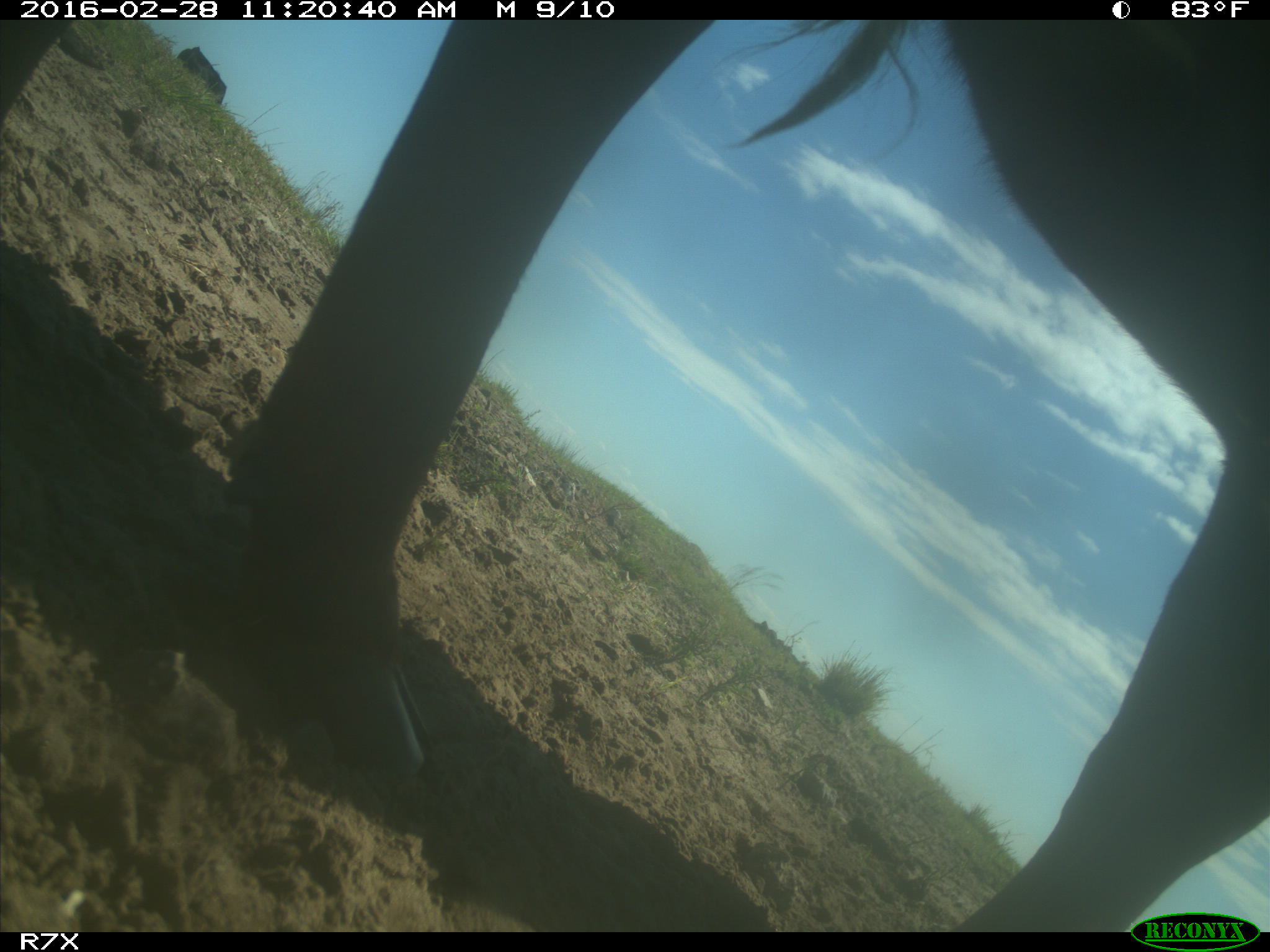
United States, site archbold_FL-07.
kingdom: Animalia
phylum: Chordata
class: Mammalia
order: Artiodactyla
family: Bovidae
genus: Bos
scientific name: Bos taurus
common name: domestic cow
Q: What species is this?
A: Bos taurus (domestic cow).